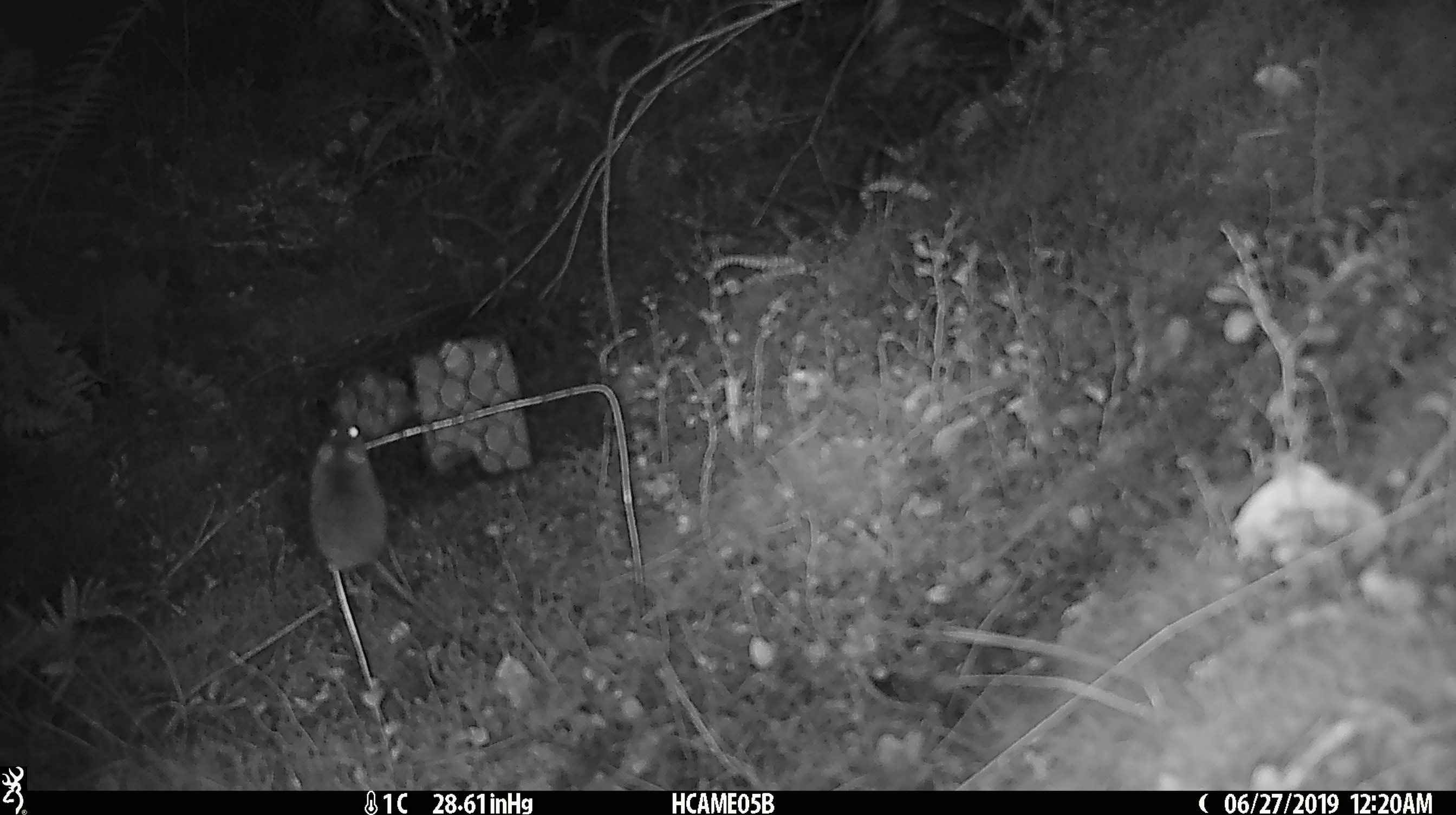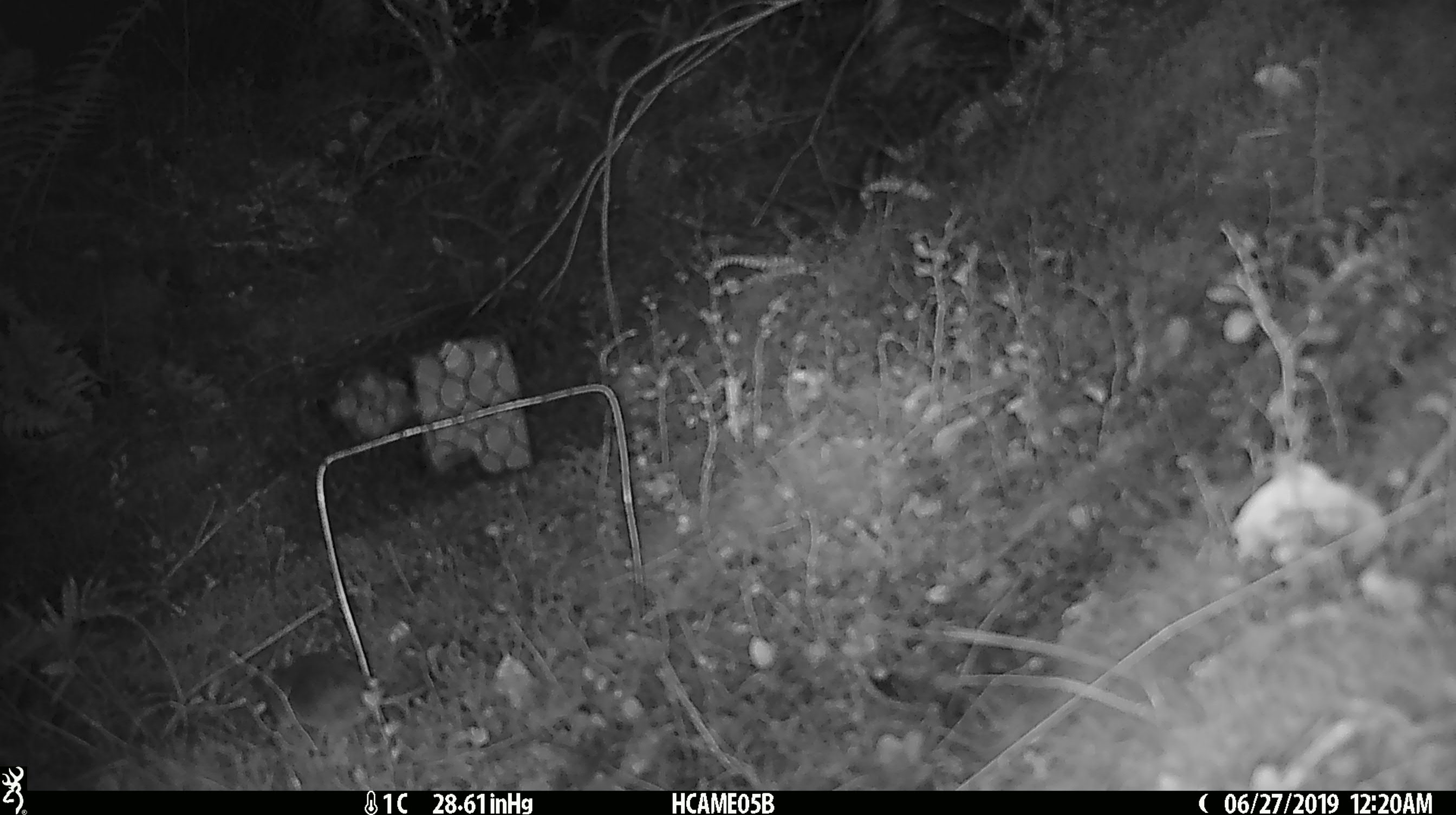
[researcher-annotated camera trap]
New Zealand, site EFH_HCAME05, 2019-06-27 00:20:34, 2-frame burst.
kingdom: Animalia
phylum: Chordata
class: Mammalia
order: Rodentia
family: Muridae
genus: Mus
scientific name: Mus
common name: mouse